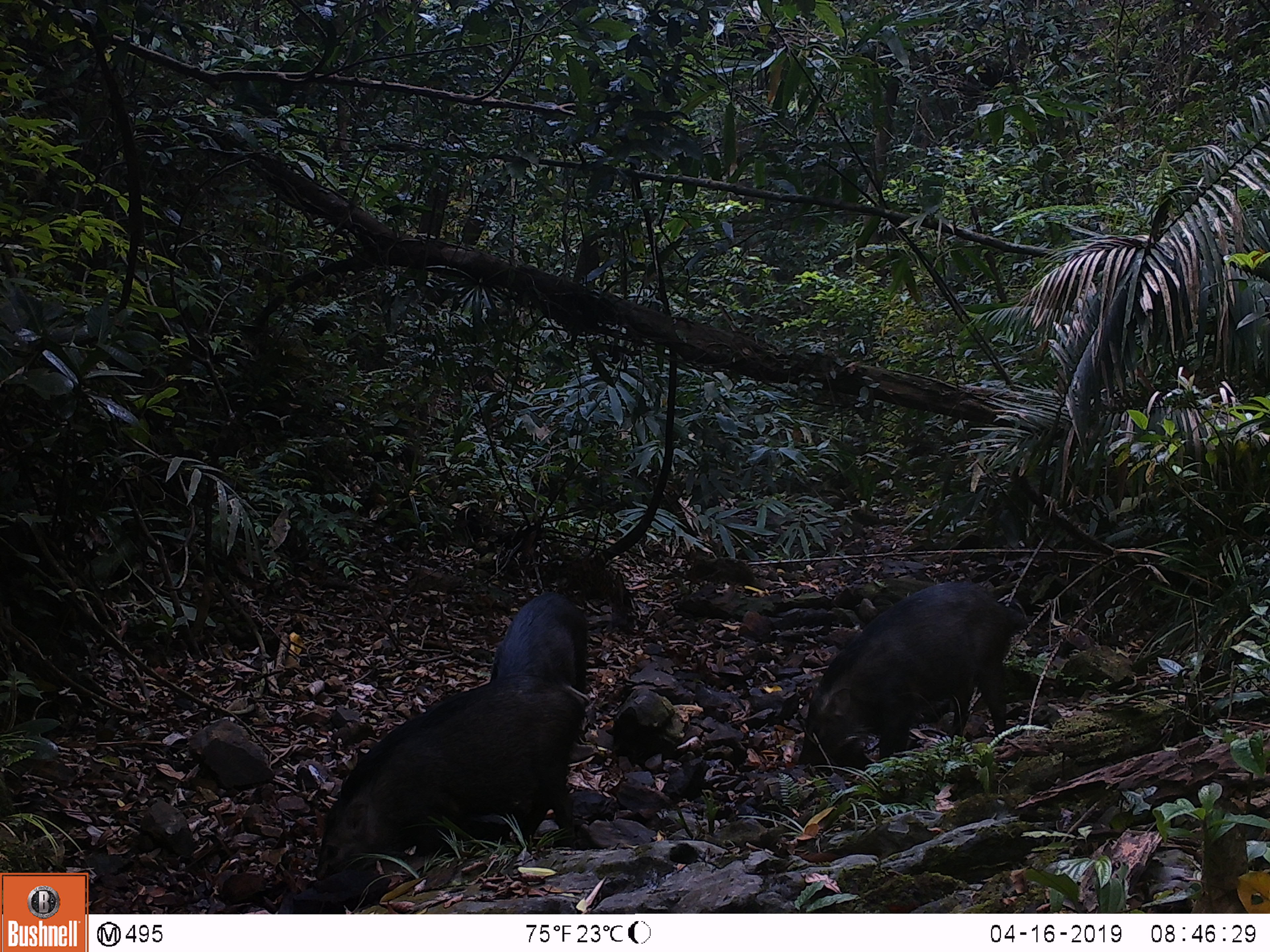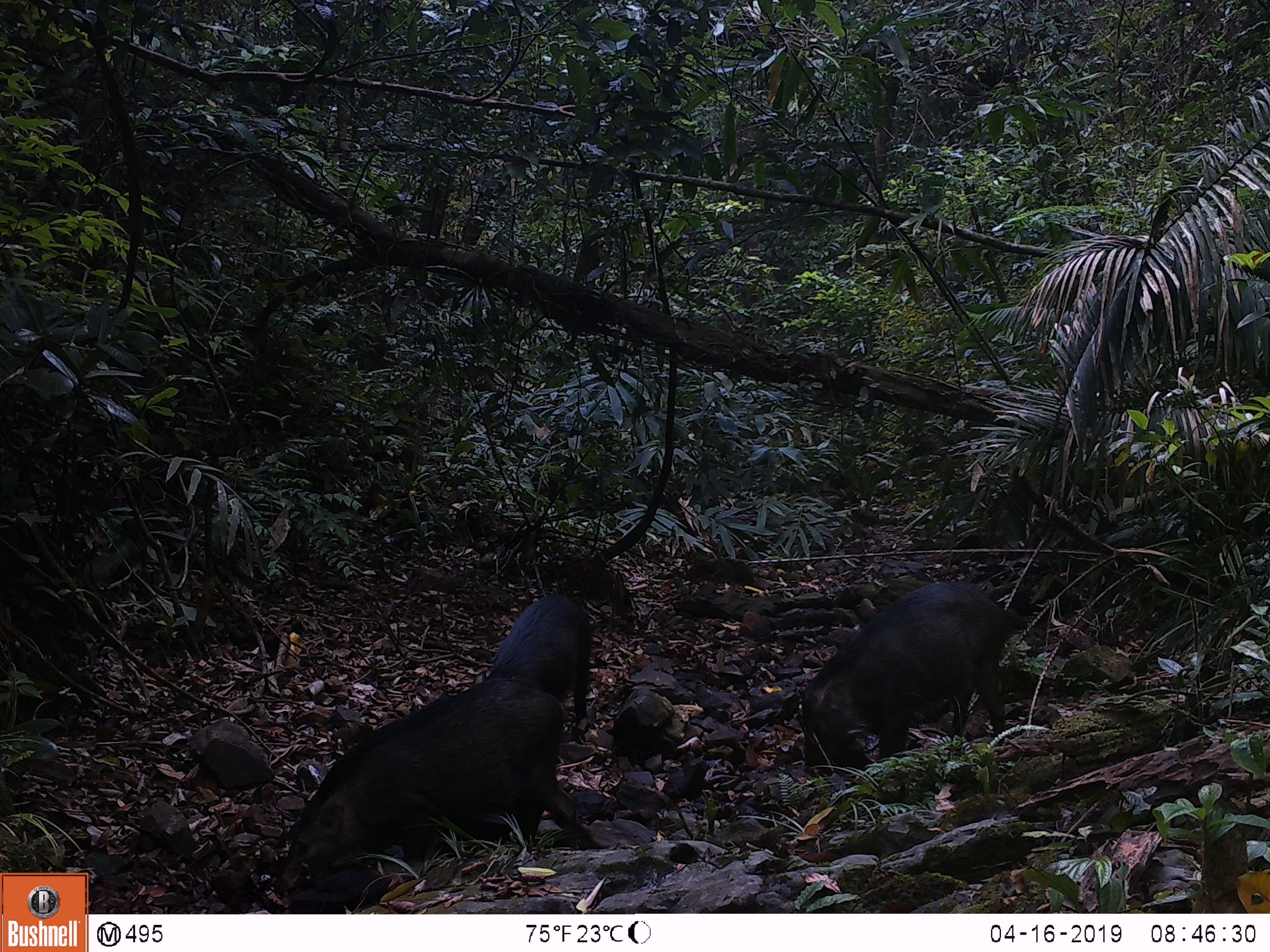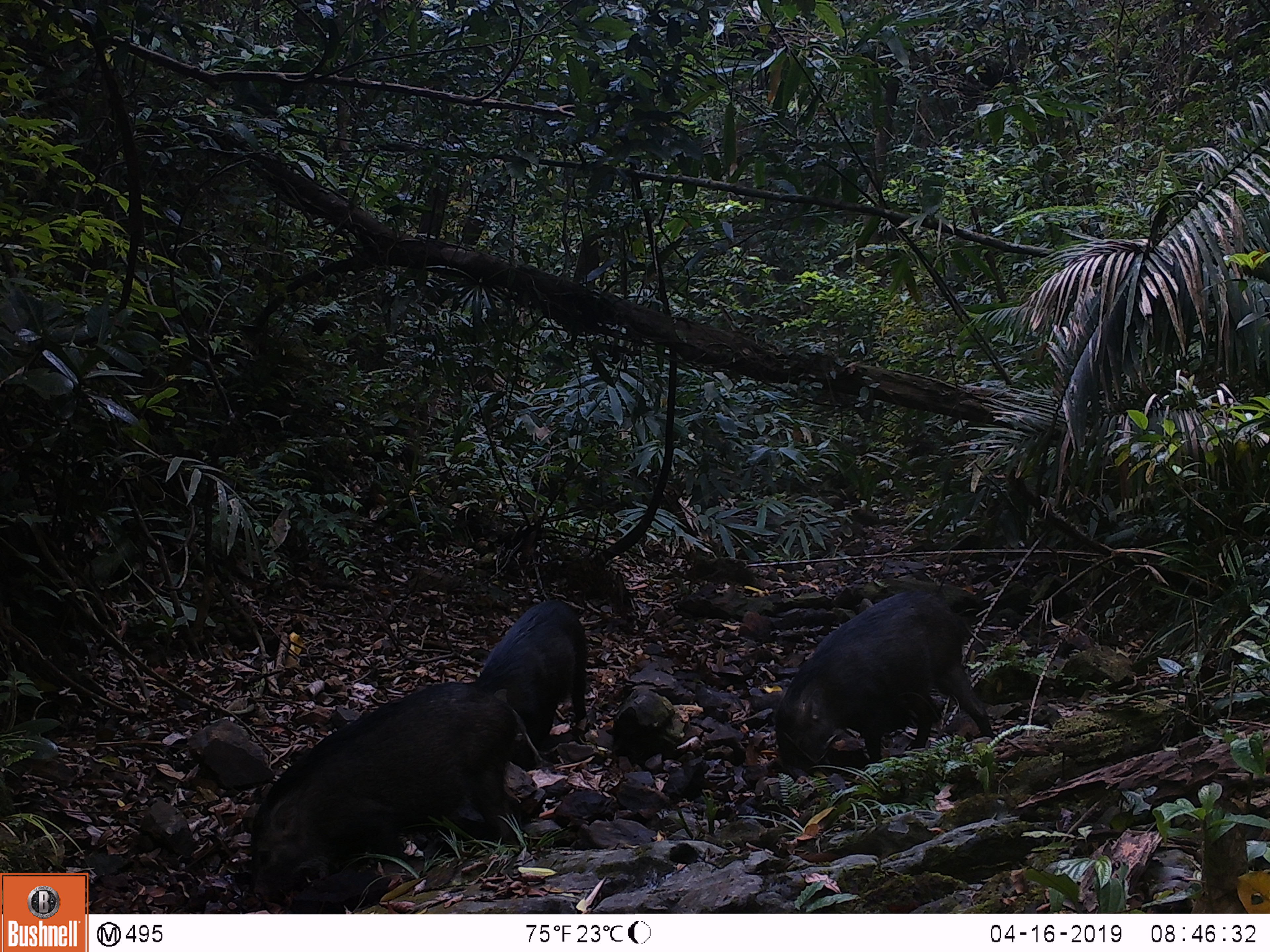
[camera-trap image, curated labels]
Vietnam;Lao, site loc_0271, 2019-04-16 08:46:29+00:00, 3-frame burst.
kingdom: Animalia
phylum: Chordata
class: Mammalia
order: Artiodactyla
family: Suidae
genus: Sus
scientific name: Sus scrofa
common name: eurasian wild pig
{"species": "eurasian wild pig (Sus scrofa)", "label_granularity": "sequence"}